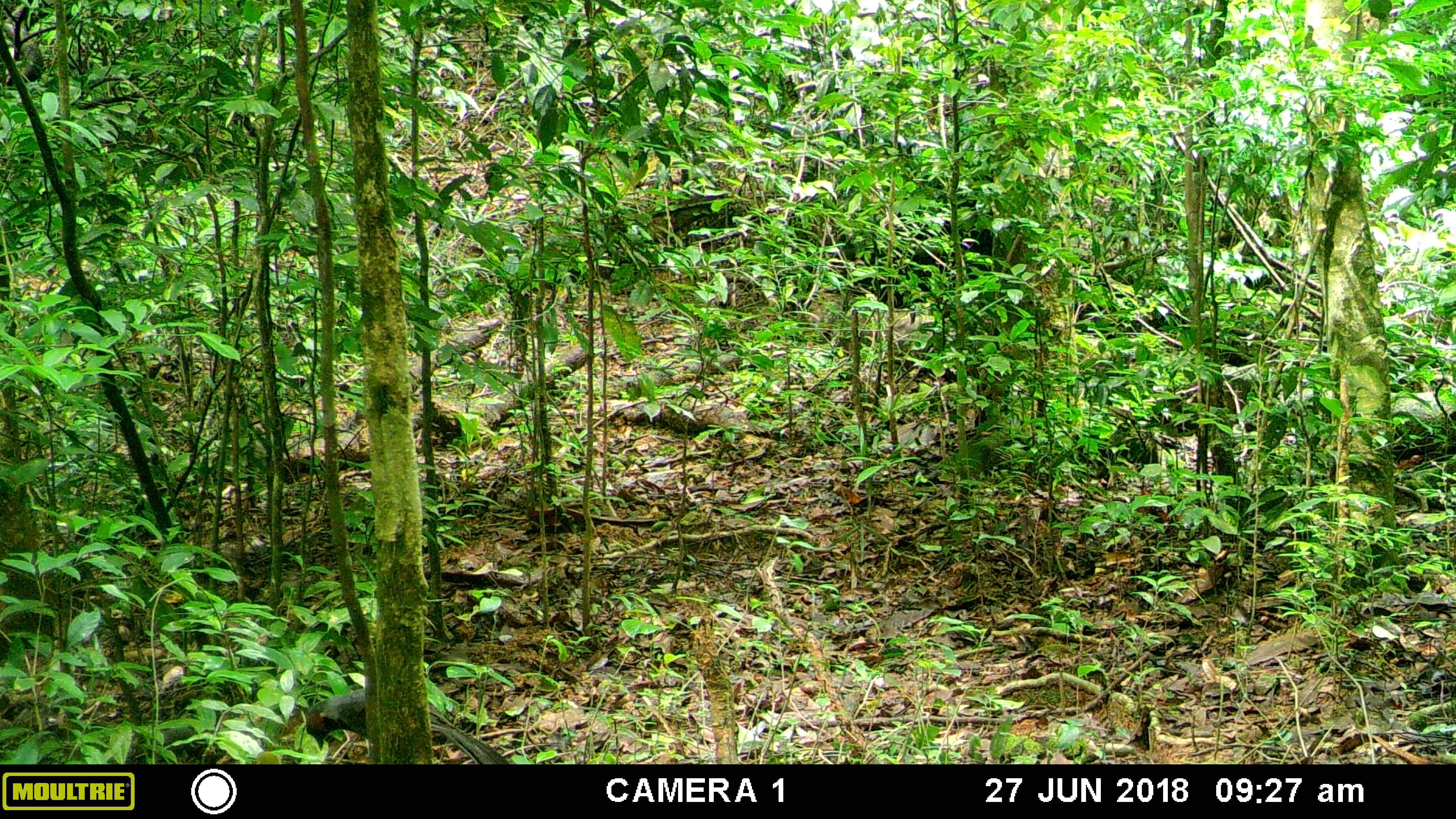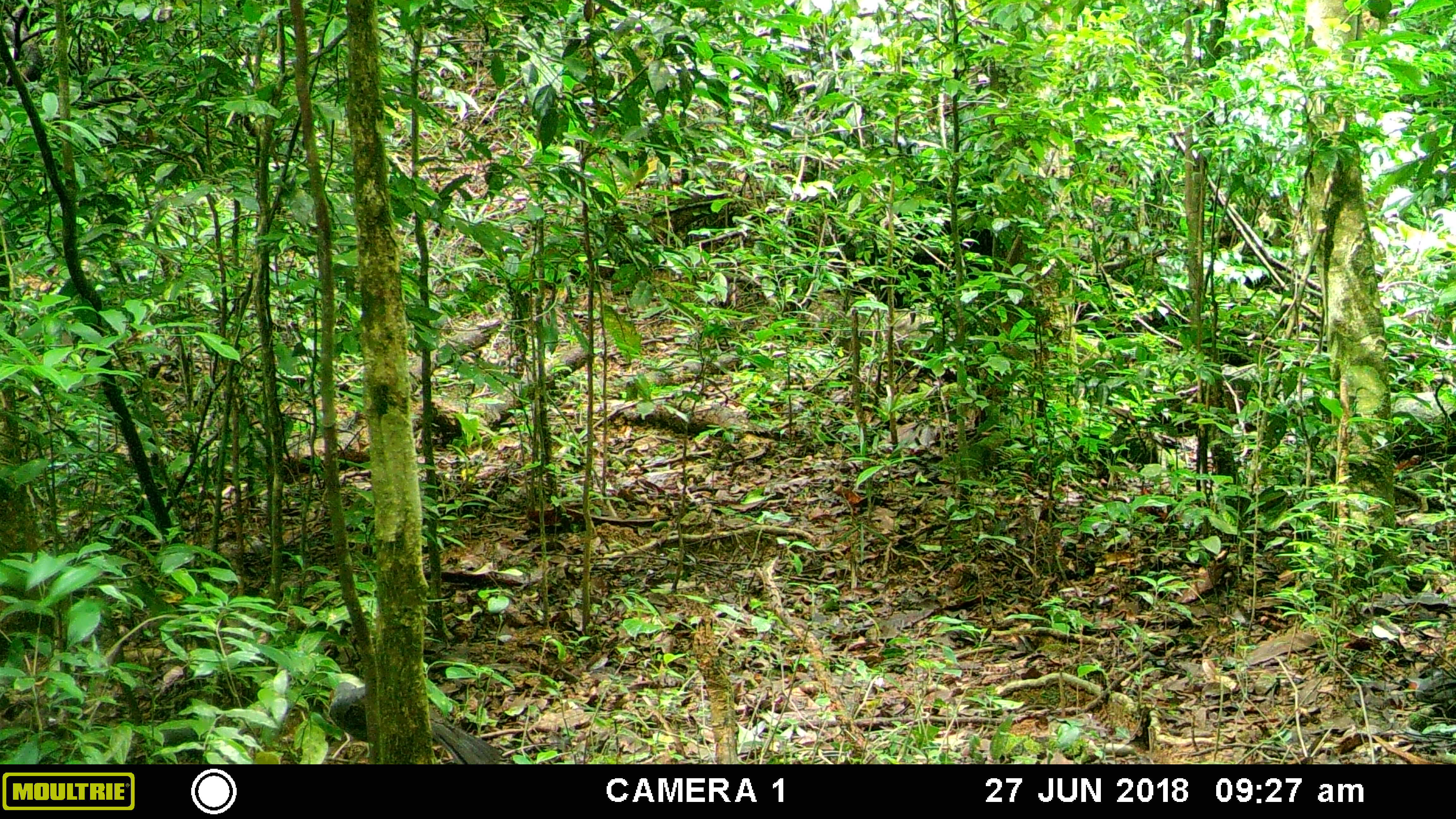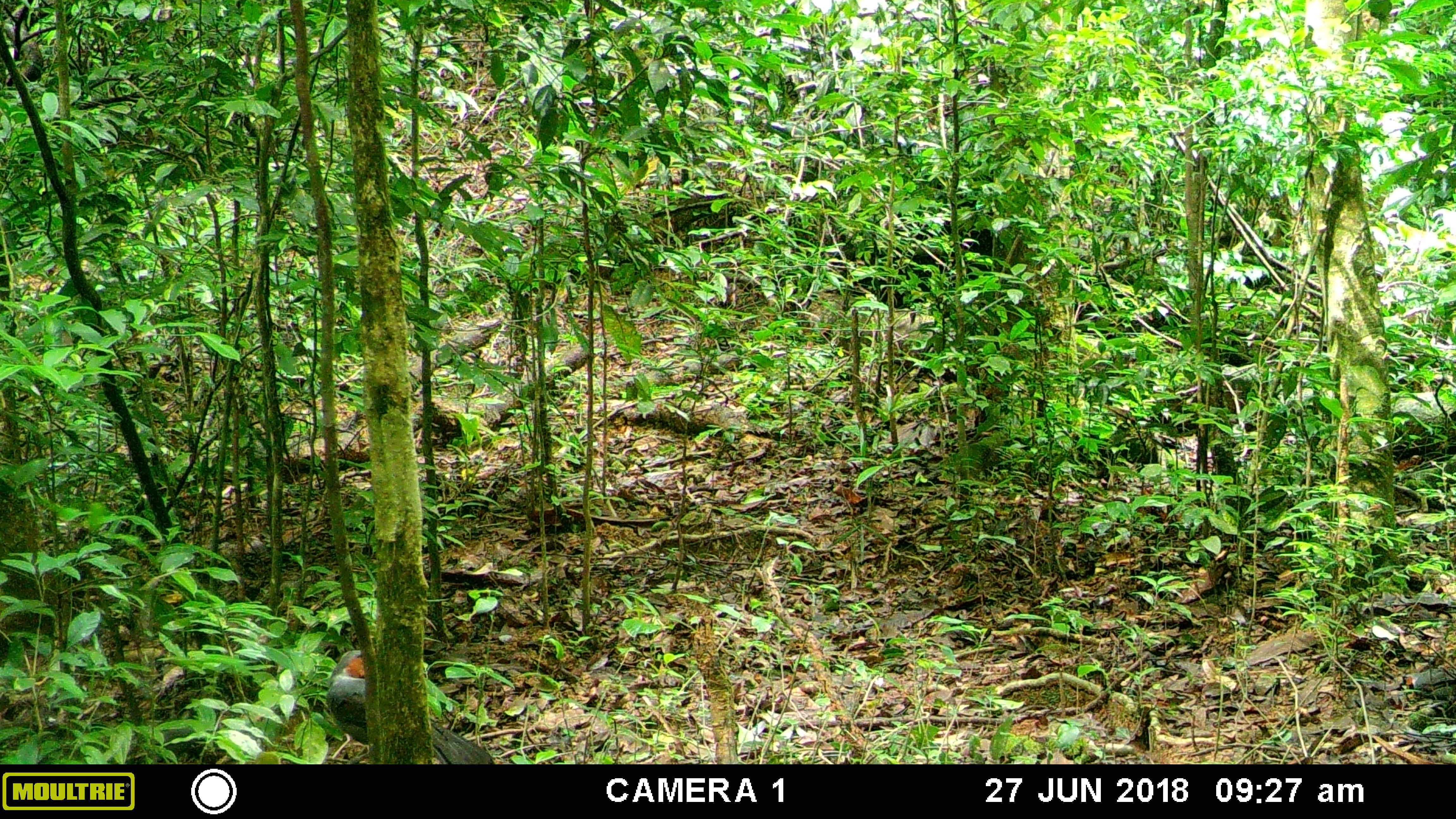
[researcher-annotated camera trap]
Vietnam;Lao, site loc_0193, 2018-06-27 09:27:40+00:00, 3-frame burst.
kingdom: Animalia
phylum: Chordata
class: Aves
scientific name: Aves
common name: bird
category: unidentified bird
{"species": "unidentified bird (bird) (Aves)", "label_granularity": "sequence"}